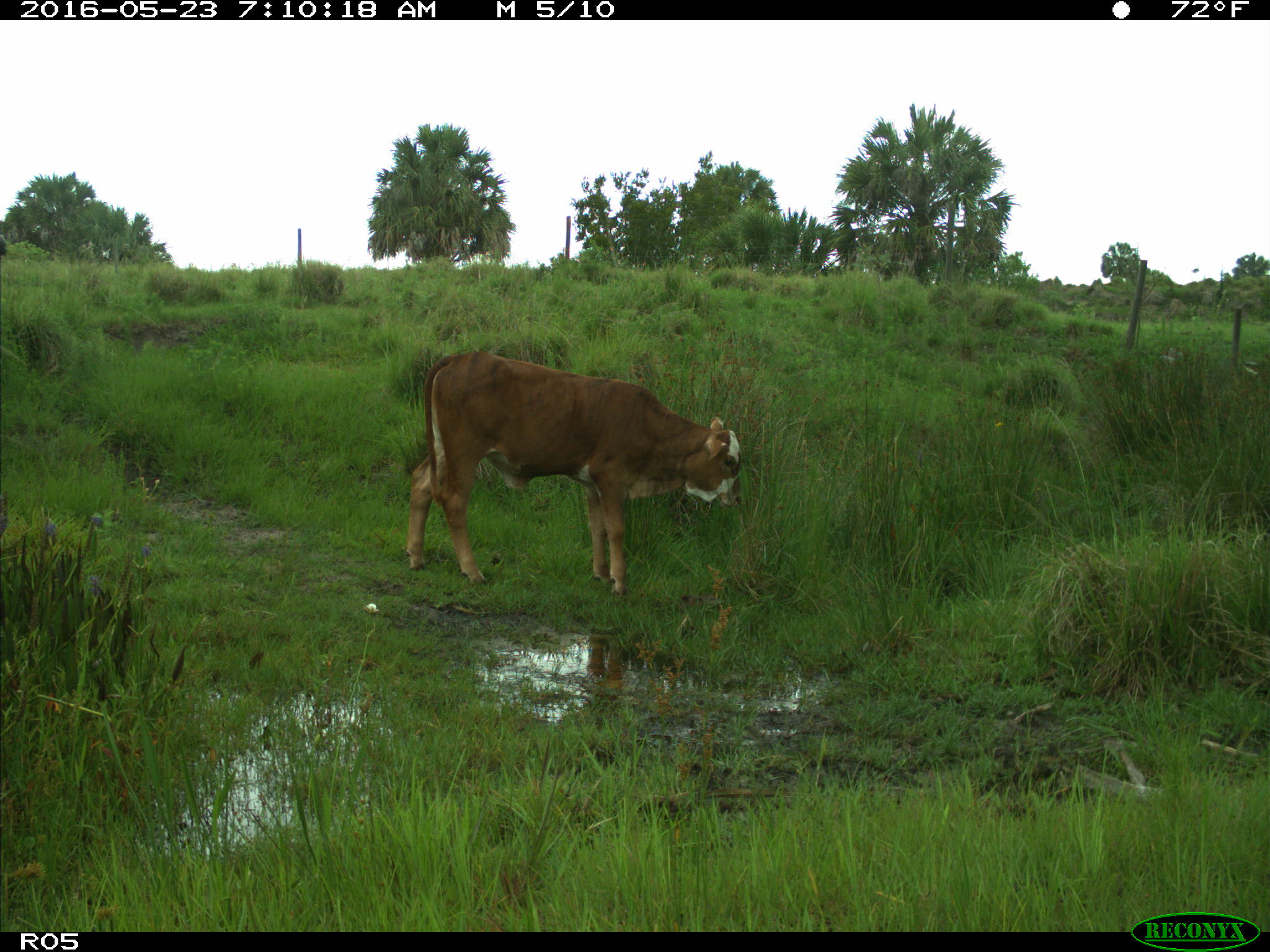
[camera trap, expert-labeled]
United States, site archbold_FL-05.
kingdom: Animalia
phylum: Chordata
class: Mammalia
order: Artiodactyla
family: Bovidae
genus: Bos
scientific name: Bos taurus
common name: domestic cow